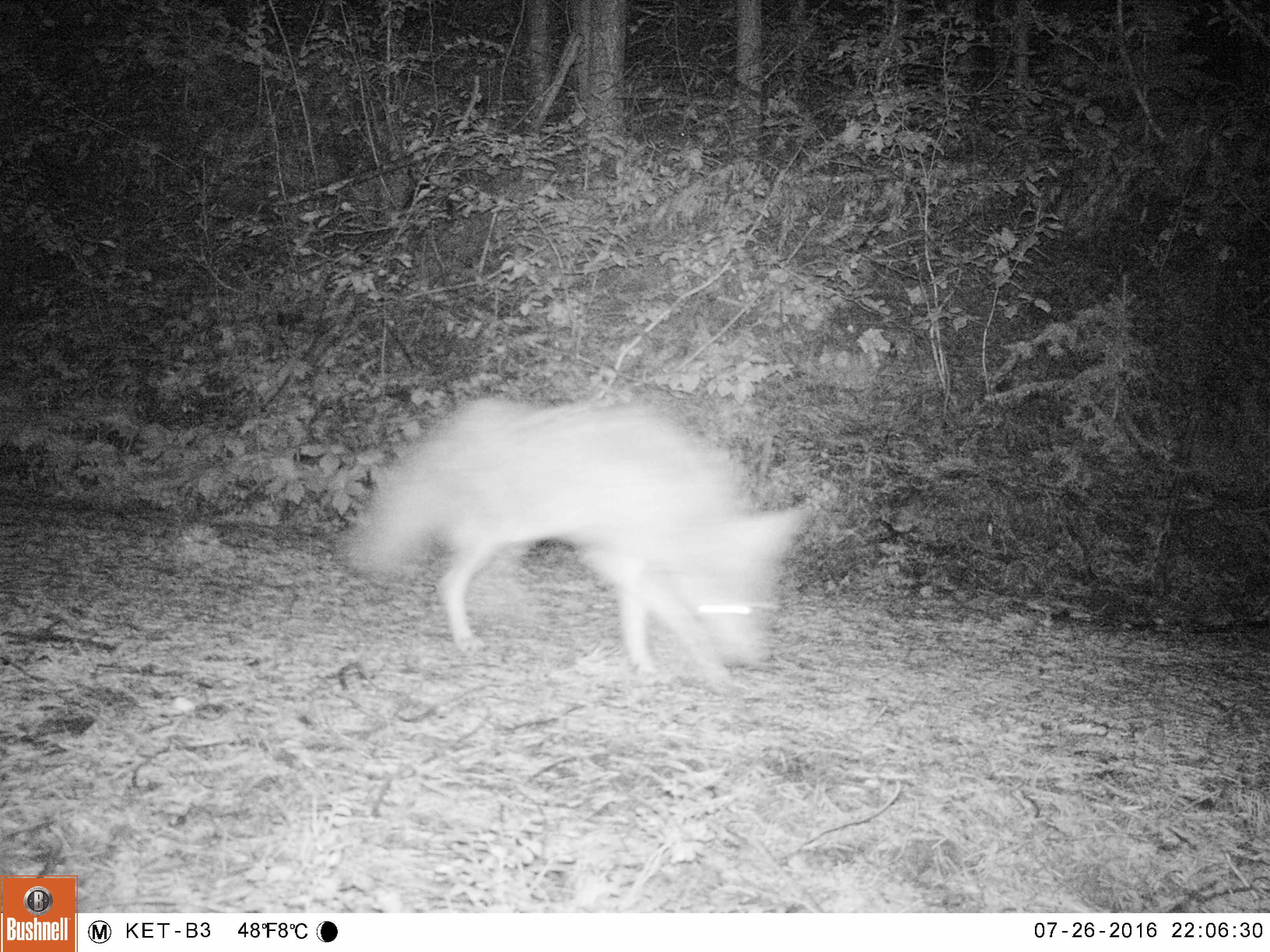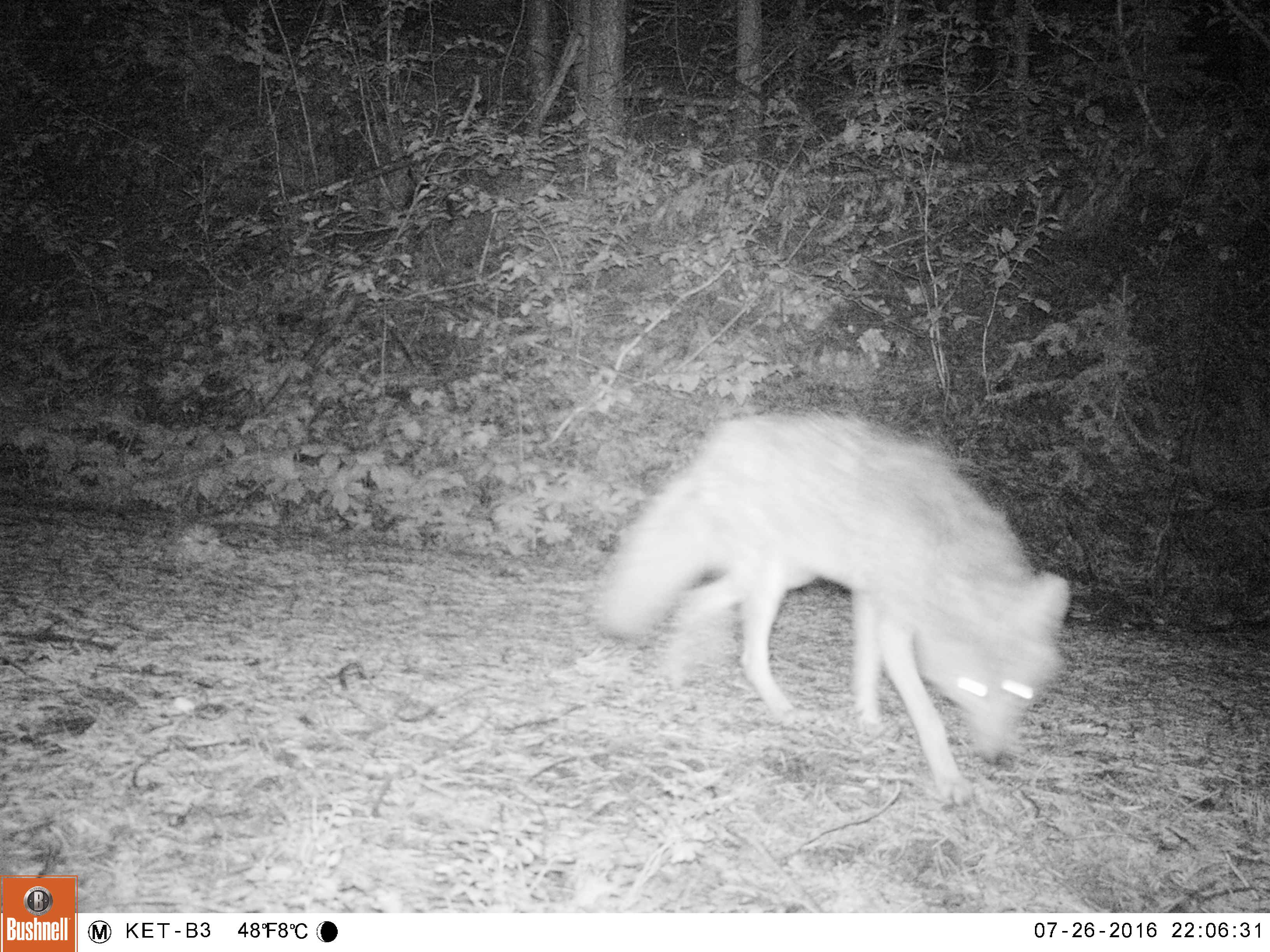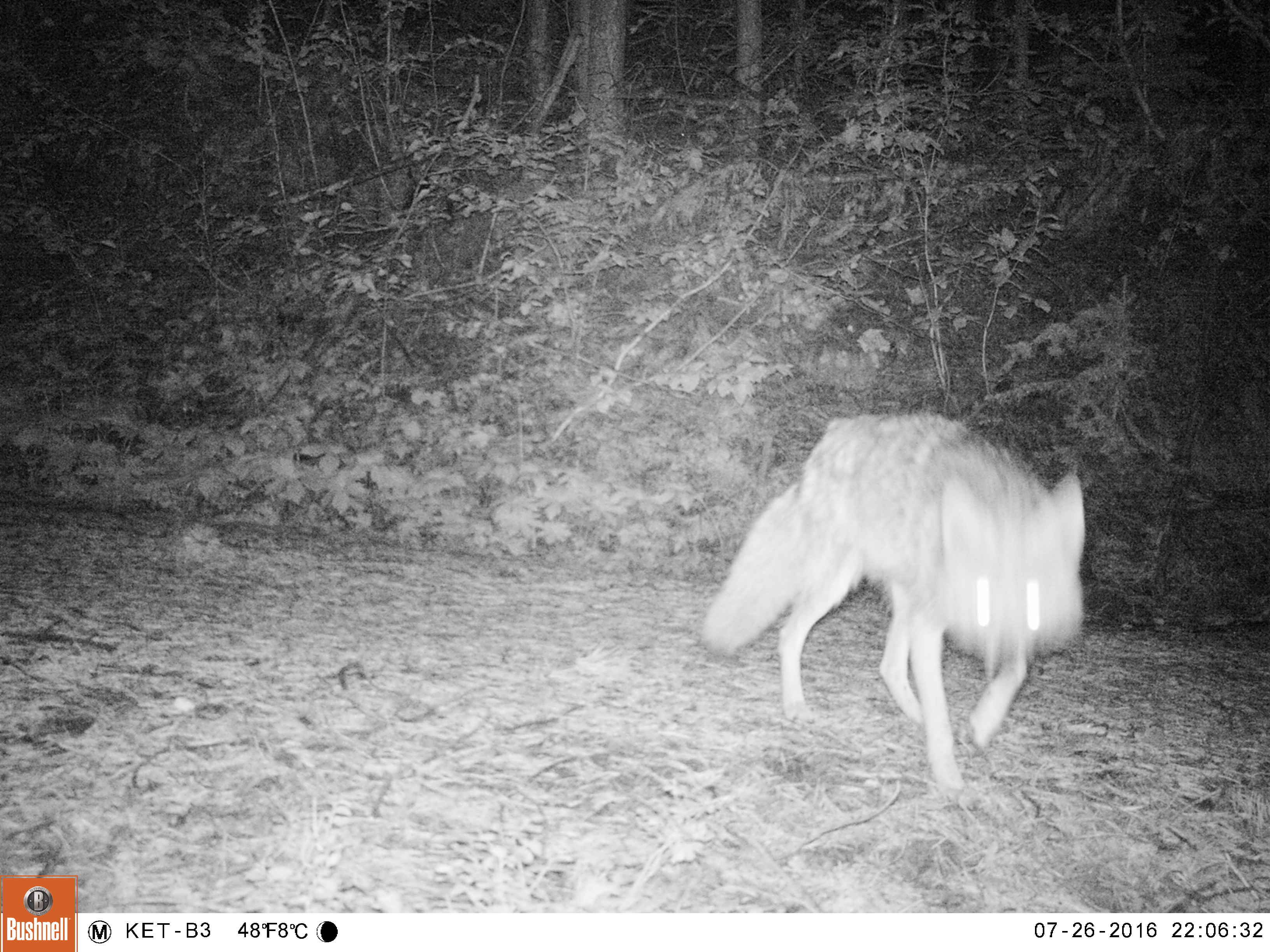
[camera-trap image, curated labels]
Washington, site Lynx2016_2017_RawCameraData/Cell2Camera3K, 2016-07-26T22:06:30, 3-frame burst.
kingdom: Animalia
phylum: Chordata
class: Mammalia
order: Carnivora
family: Canidae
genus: Canis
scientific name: Canis latrans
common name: coyote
Canis latrans (coyote). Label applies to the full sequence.